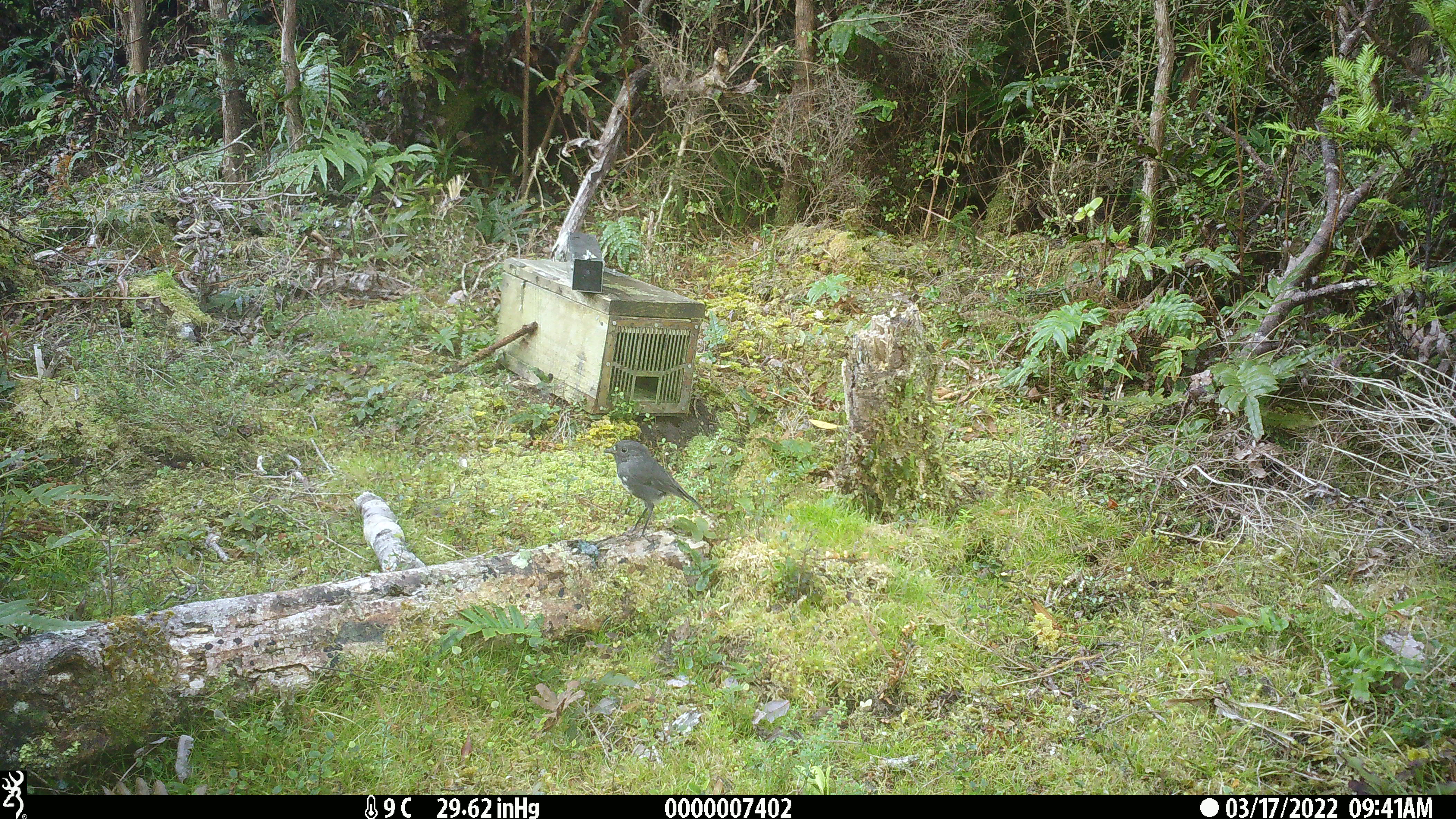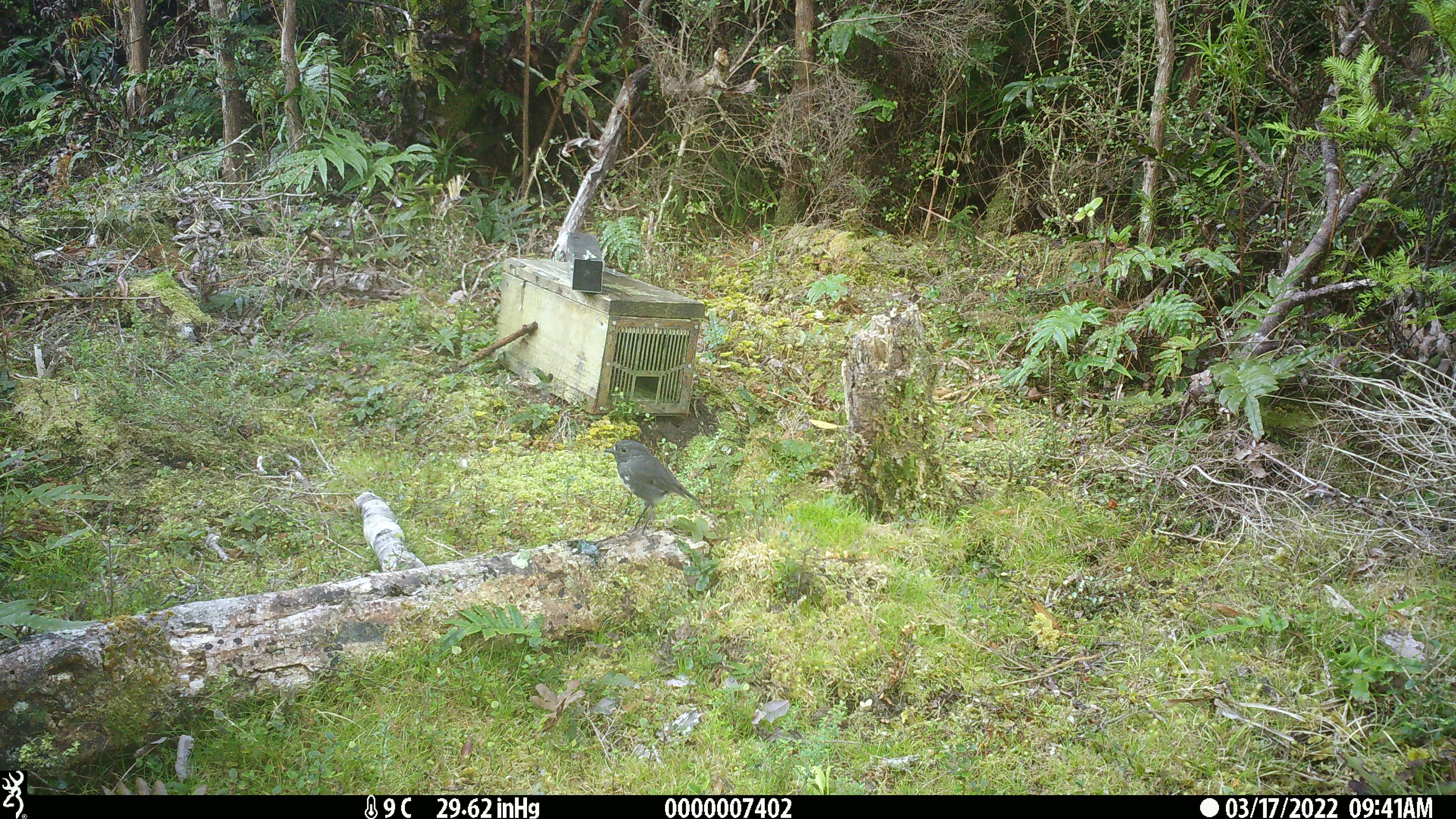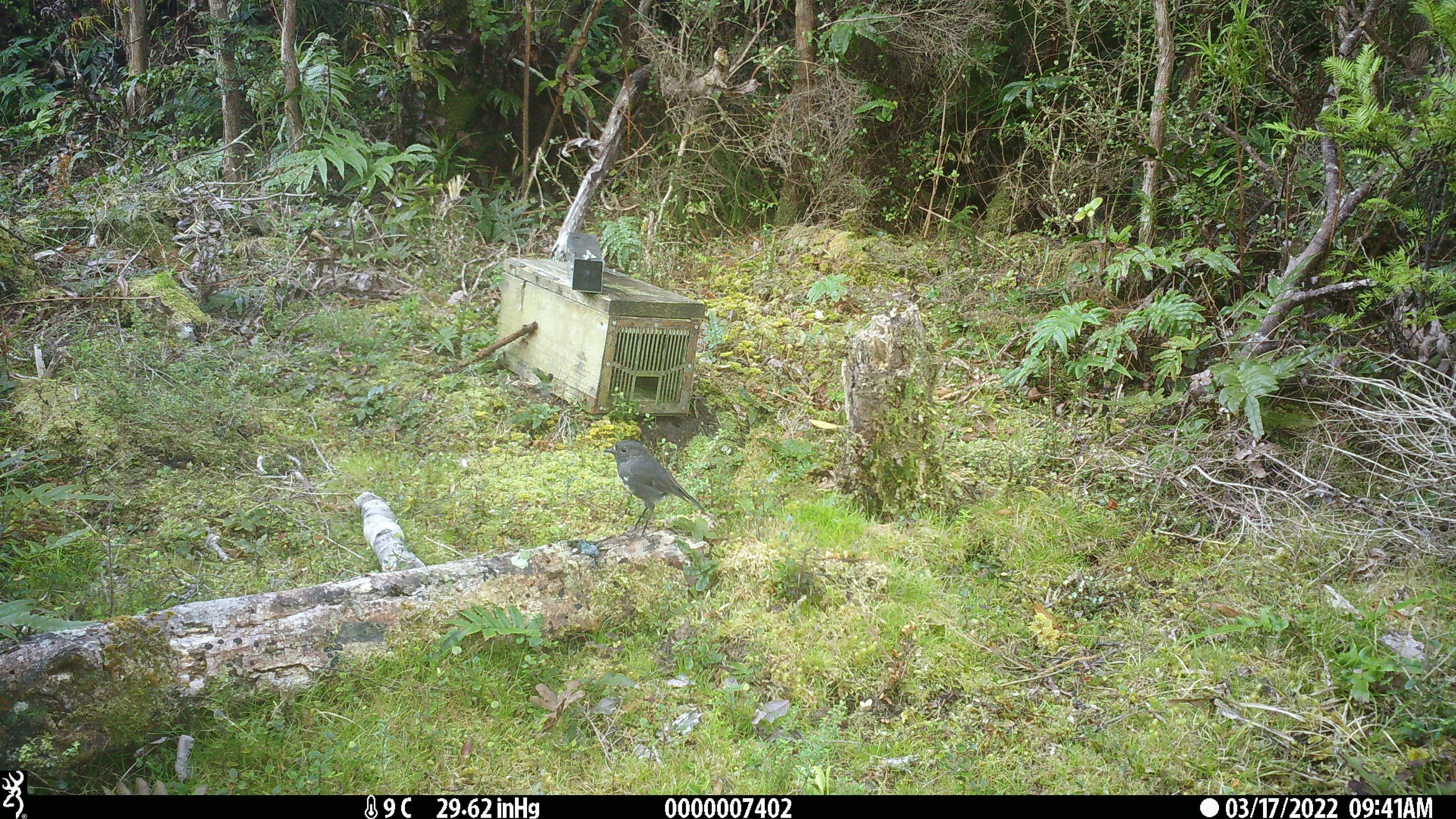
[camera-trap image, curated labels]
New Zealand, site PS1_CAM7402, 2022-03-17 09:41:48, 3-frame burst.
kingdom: Animalia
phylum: Chordata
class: Aves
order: Passeriformes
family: Petroicidae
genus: Petroica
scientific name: Petroica australis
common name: new zealand robin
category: robin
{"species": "robin (new zealand robin) (Petroica australis)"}